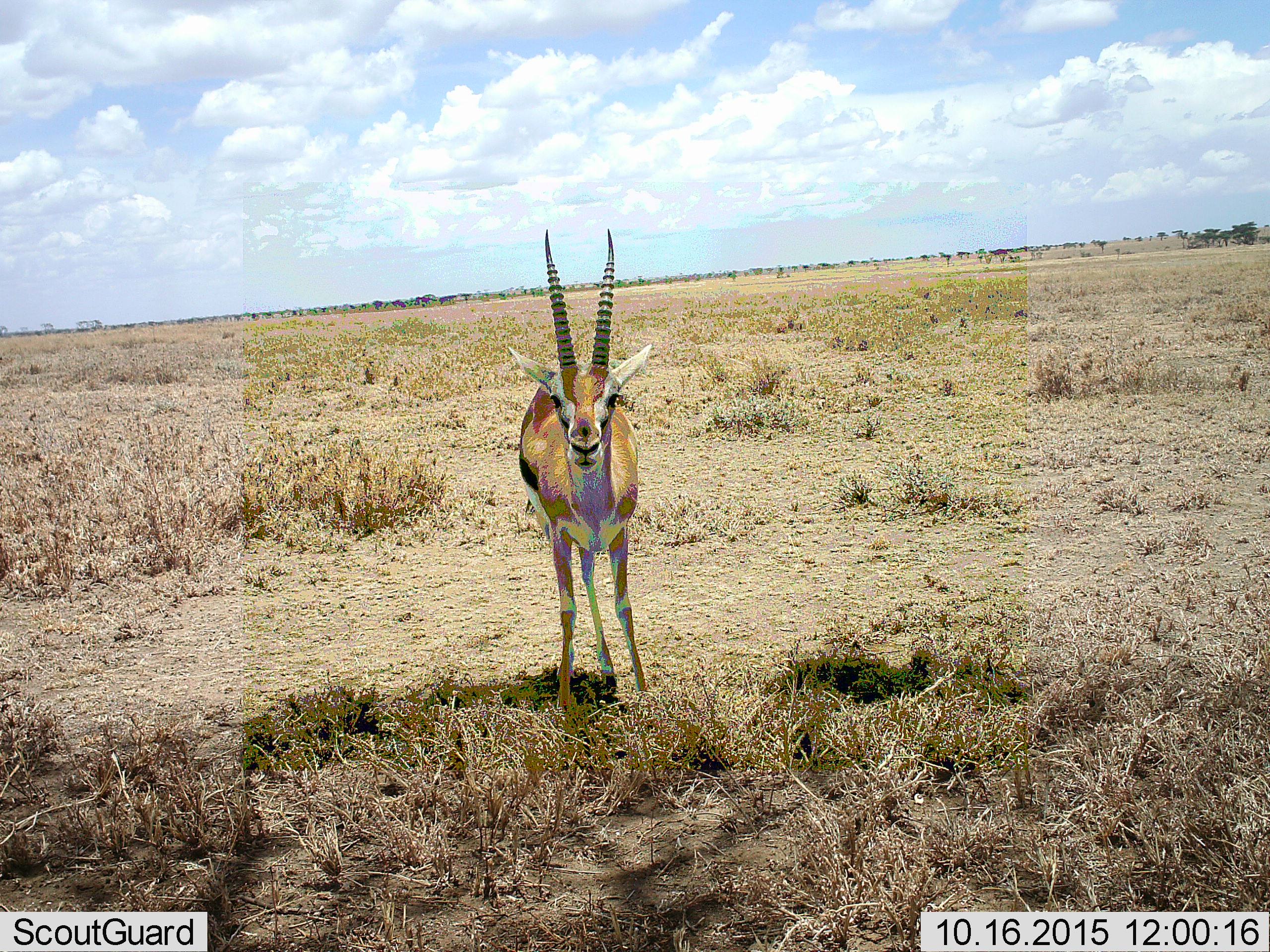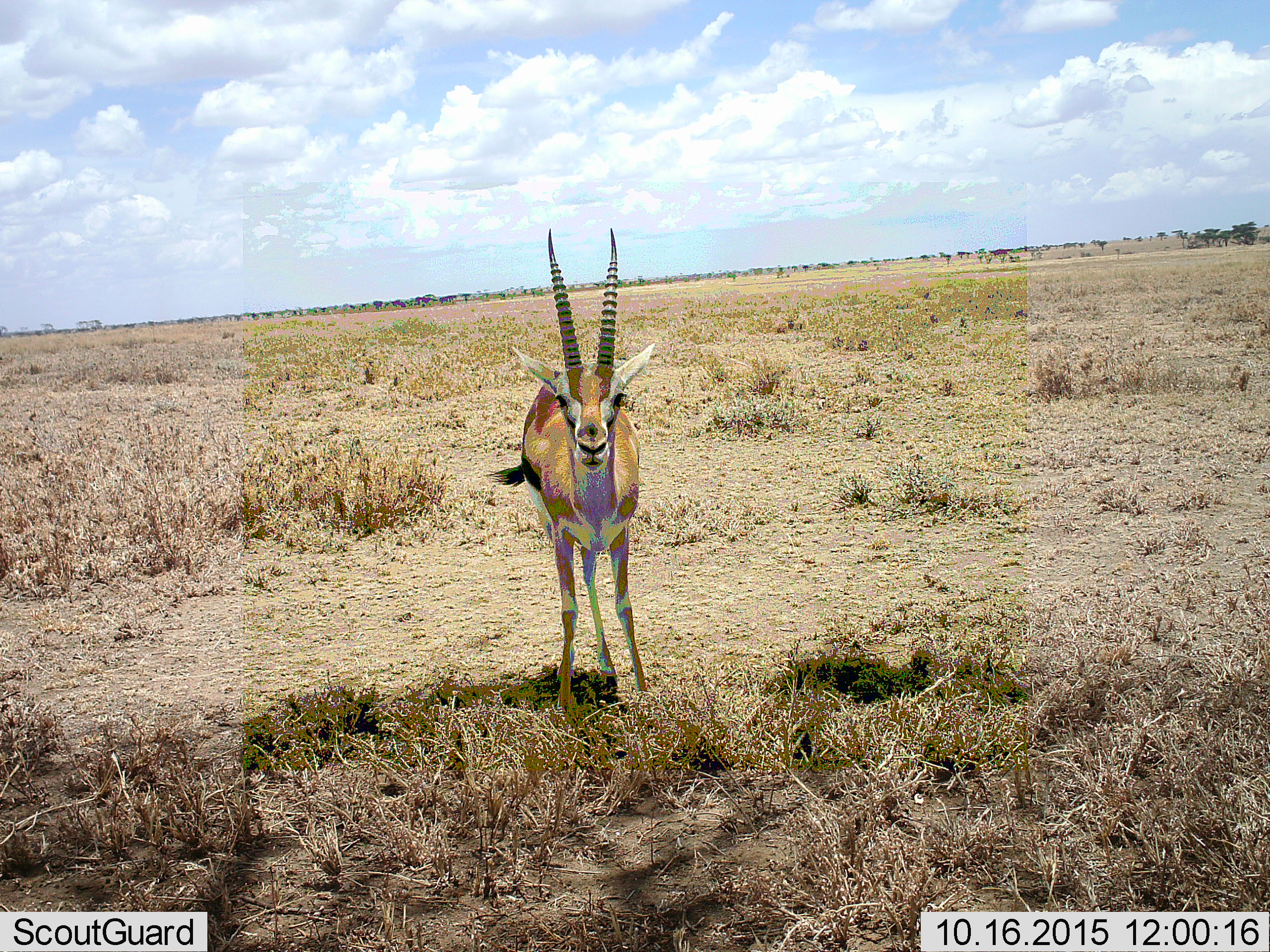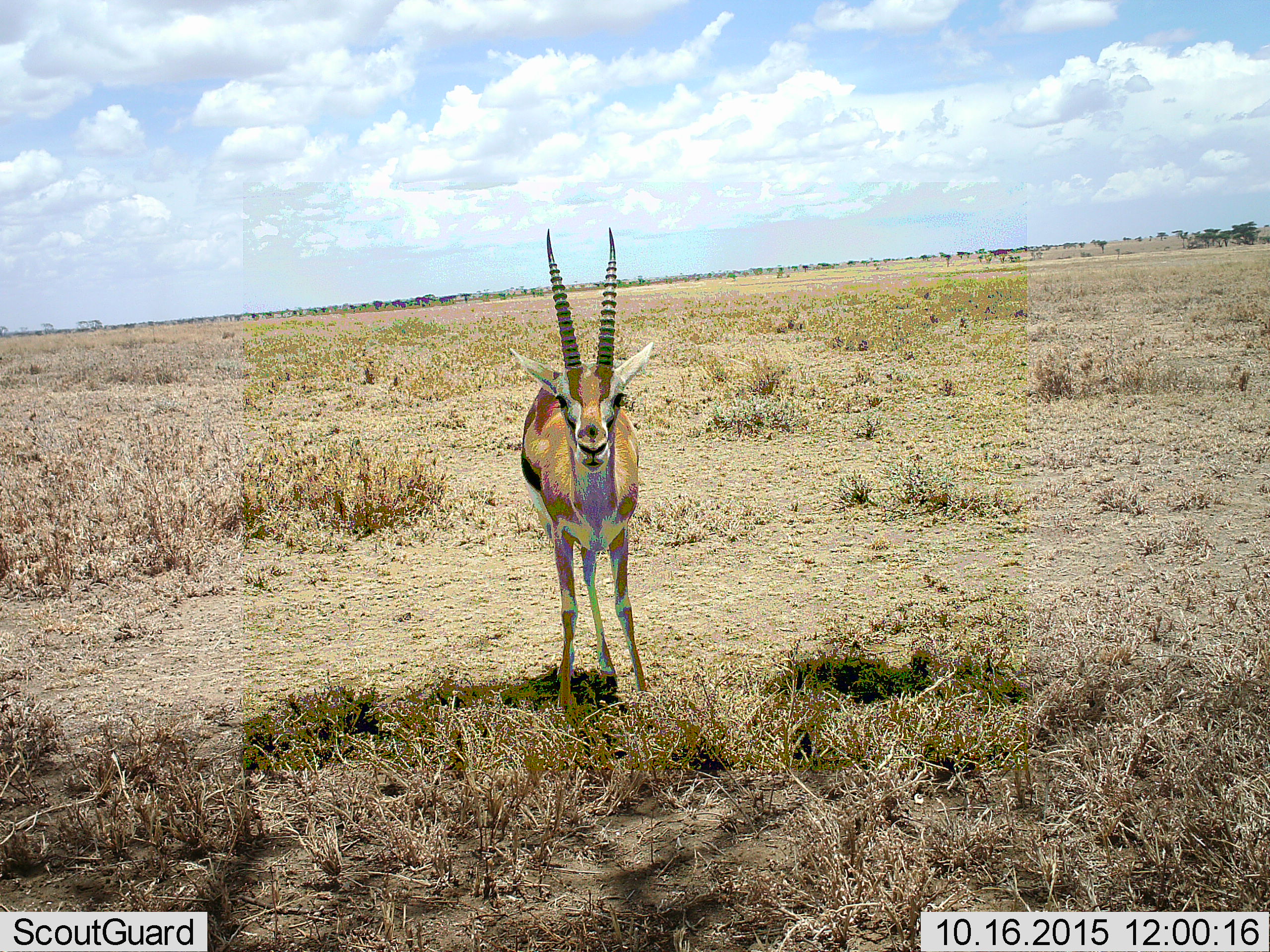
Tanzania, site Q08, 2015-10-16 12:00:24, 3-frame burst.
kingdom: Animalia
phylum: Chordata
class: Mammalia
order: Artiodactyla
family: Bovidae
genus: Eudorcas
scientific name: Eudorcas thomsonii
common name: thomson's gazelle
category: gazellethomsons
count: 1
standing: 100%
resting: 0%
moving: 0%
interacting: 0%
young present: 0%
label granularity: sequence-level